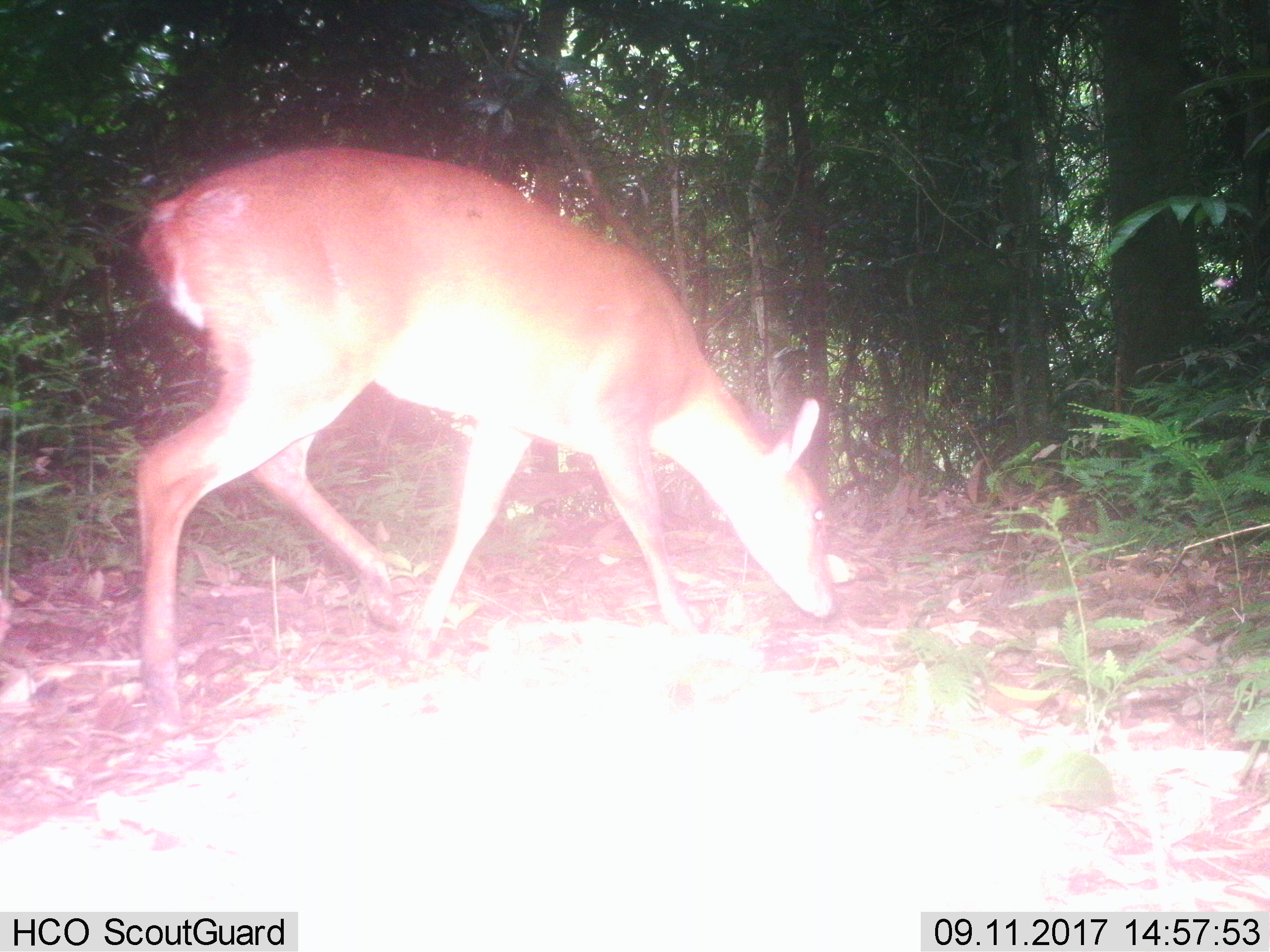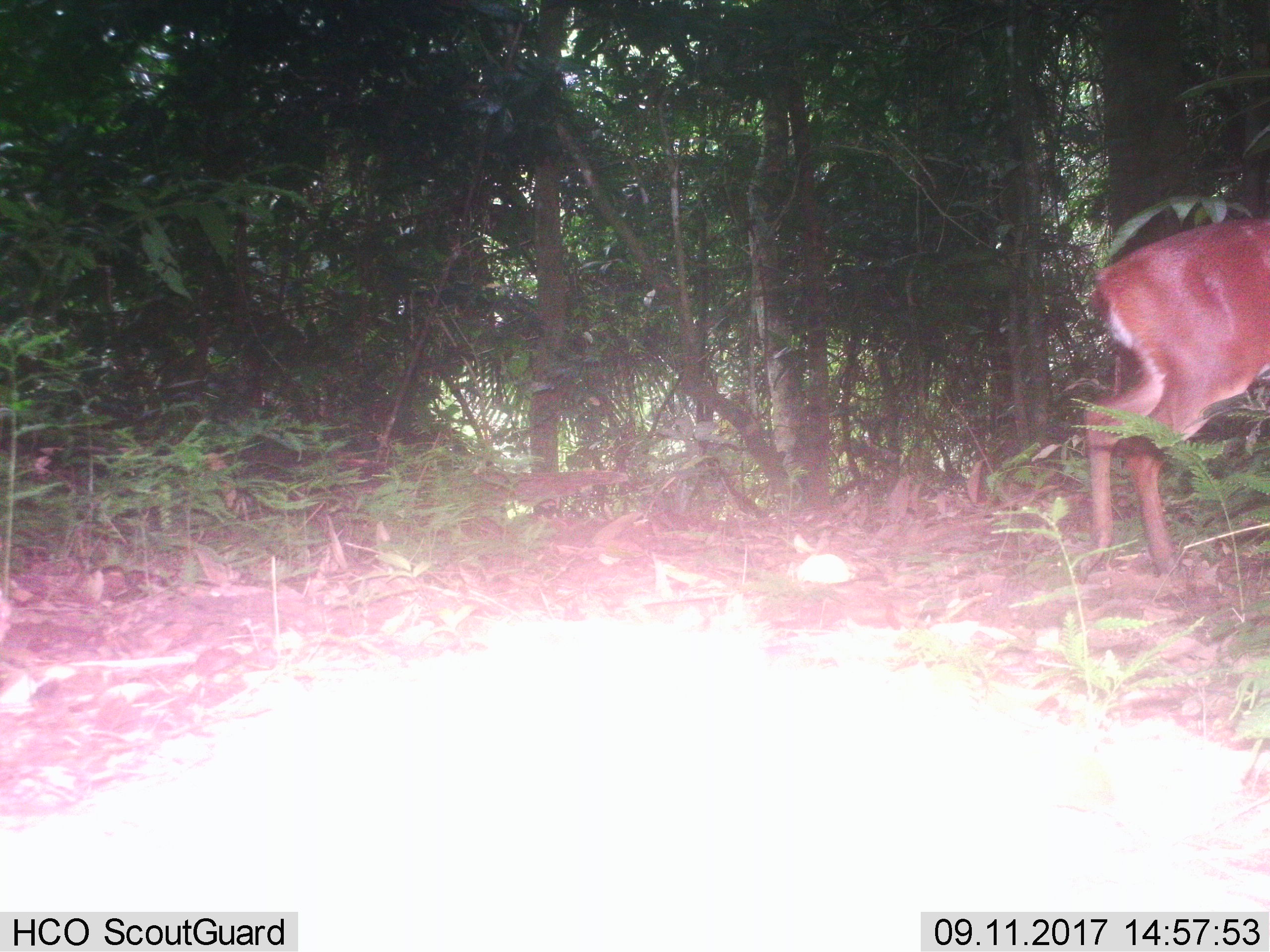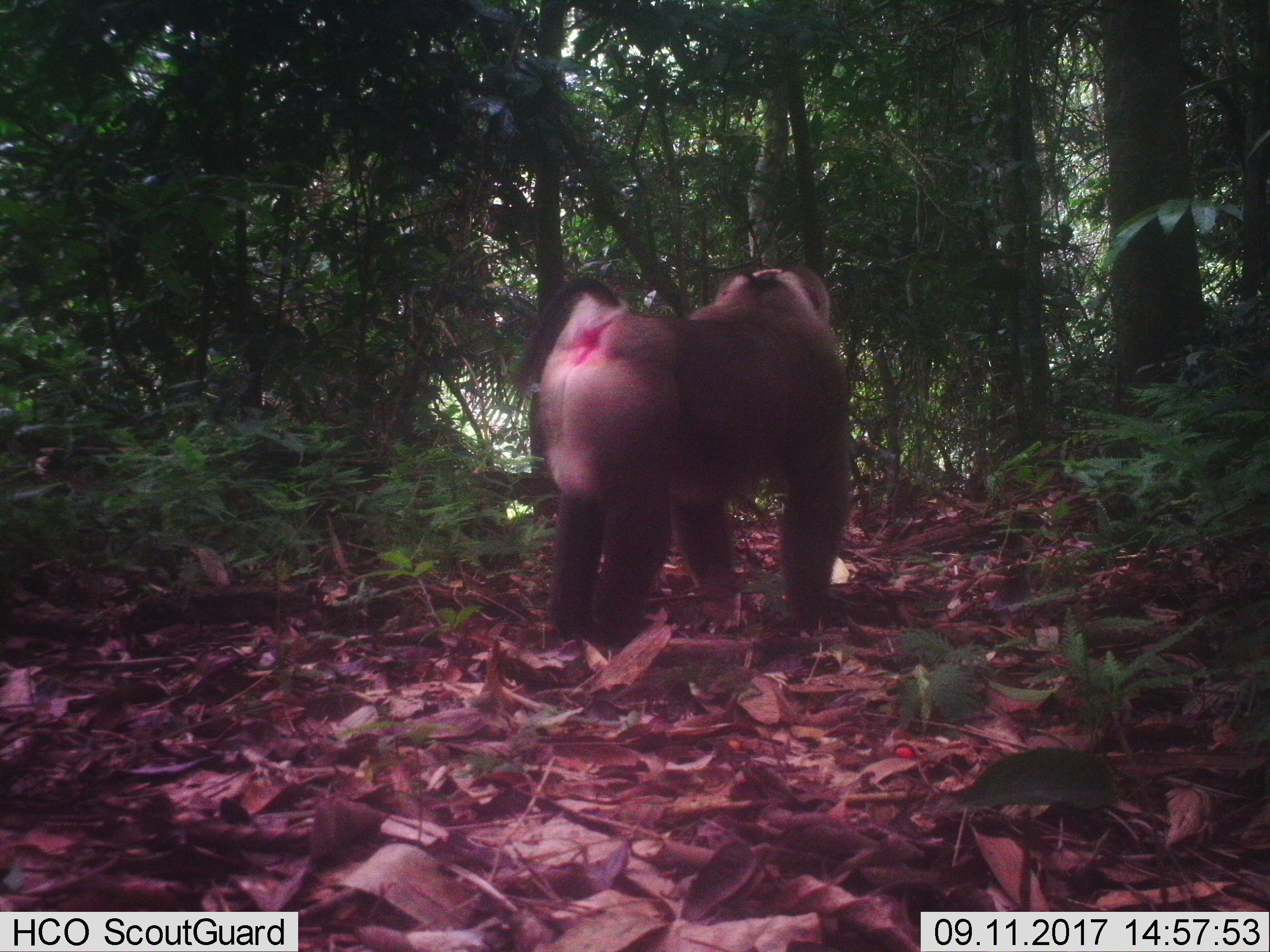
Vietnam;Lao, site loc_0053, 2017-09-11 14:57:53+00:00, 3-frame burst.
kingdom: Animalia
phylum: Chordata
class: Mammalia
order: Artiodactyla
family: Cervidae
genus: Muntiacus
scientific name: Muntiacus vuquangensis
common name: large-antlered muntjac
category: large antlered muntjac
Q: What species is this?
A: Large antlered muntjac (large-antlered muntjac) (Muntiacus vuquangensis).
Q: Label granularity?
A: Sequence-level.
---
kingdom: Animalia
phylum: Chordata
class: Aves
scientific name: Aves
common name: bird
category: unidentified bird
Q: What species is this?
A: Unidentified bird (bird) (Aves).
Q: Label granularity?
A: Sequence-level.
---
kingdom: Animalia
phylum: Chordata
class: Mammalia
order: Primates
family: Cercopithecidae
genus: Macaca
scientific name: Macaca nemestrina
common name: pig-tailed macaque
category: pig tailed macaque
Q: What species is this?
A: Pig tailed macaque (pig-tailed macaque) (Macaca nemestrina).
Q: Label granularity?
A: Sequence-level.